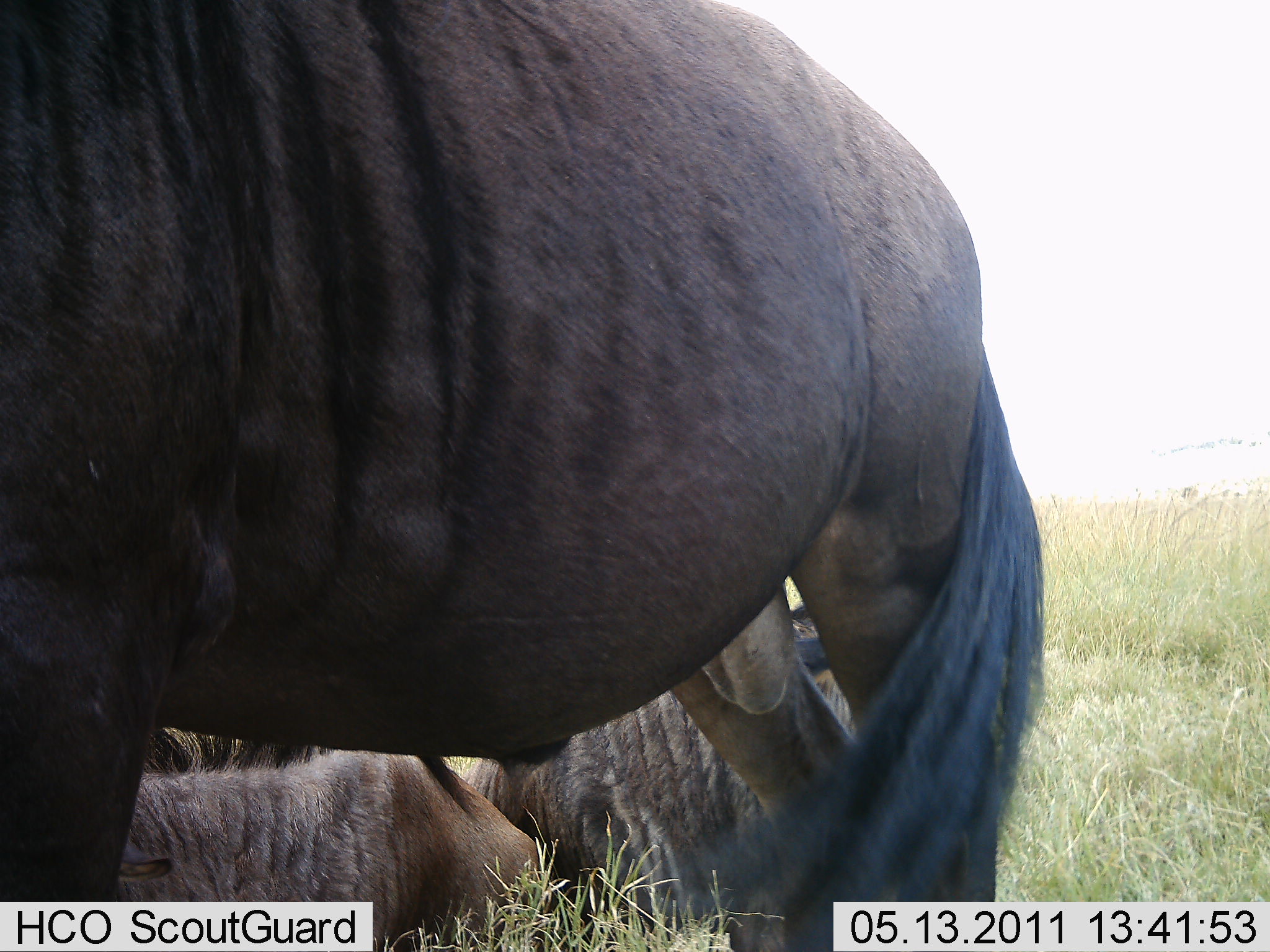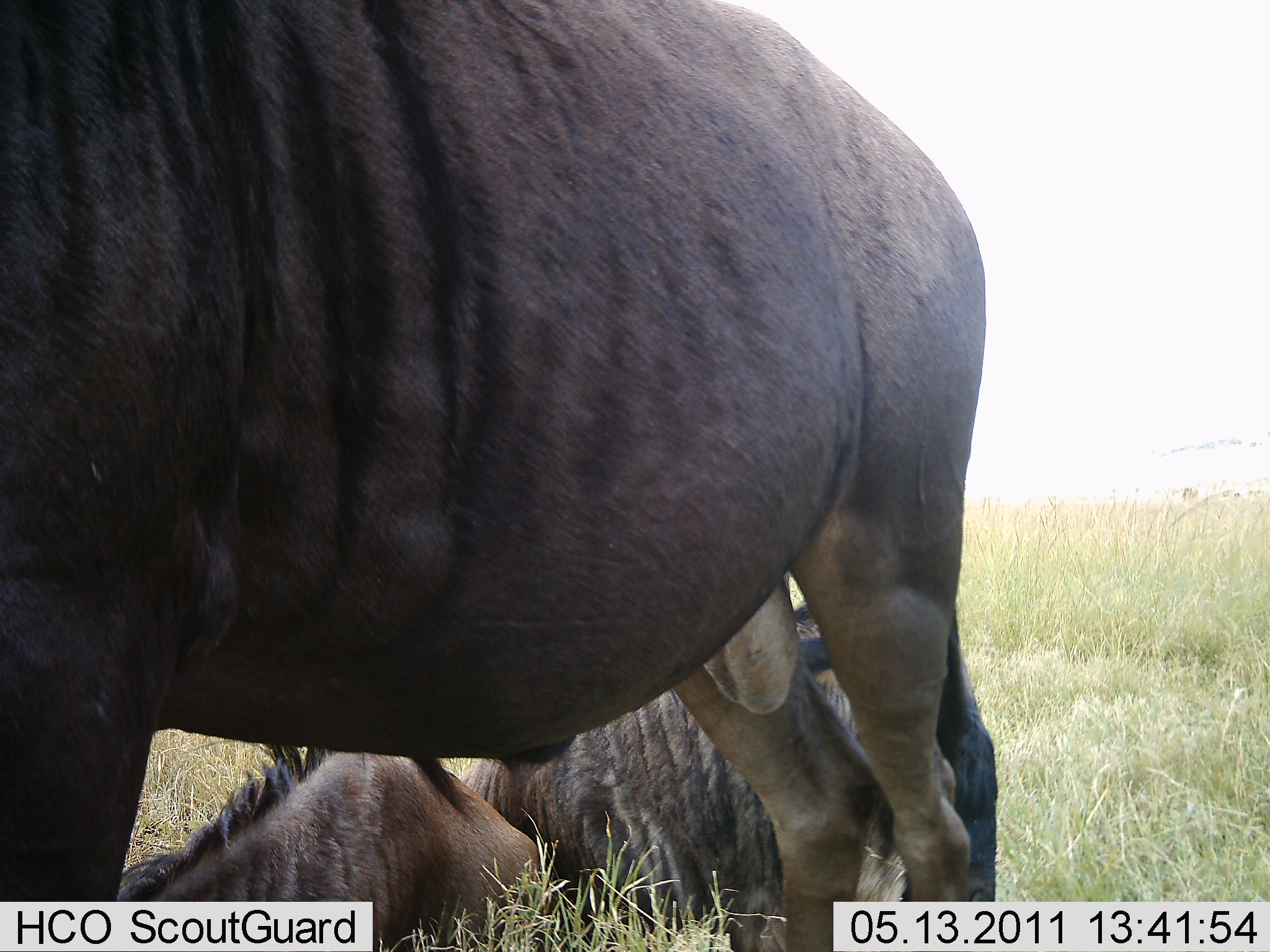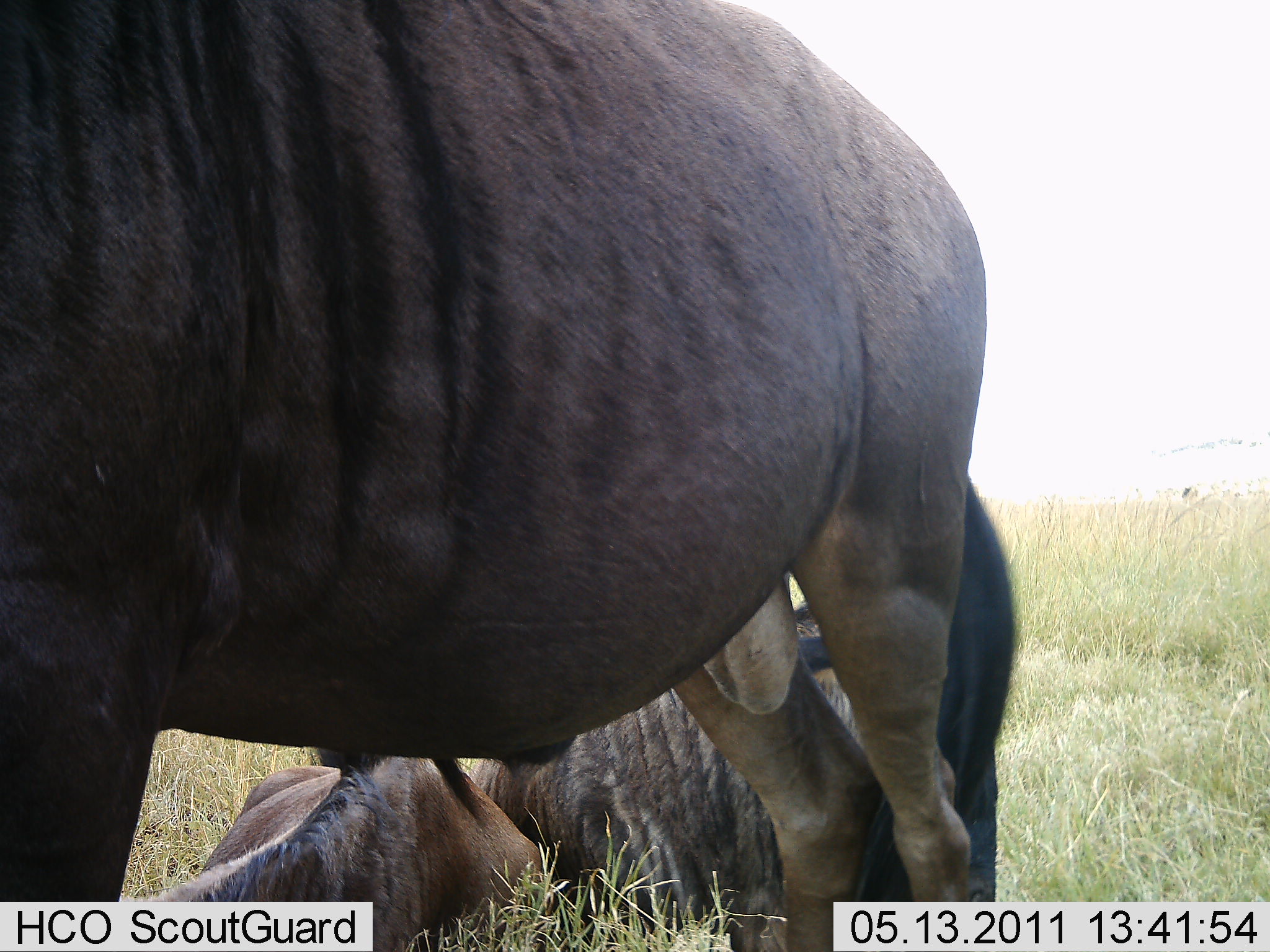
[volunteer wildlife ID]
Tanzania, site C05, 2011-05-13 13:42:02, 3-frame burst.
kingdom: Animalia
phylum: Chordata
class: Mammalia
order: Artiodactyla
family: Bovidae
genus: Connochaetes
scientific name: Connochaetes taurinus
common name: blue wildebeest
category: wildebeest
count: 3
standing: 100%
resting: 88%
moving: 0%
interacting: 0%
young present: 12%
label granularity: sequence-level